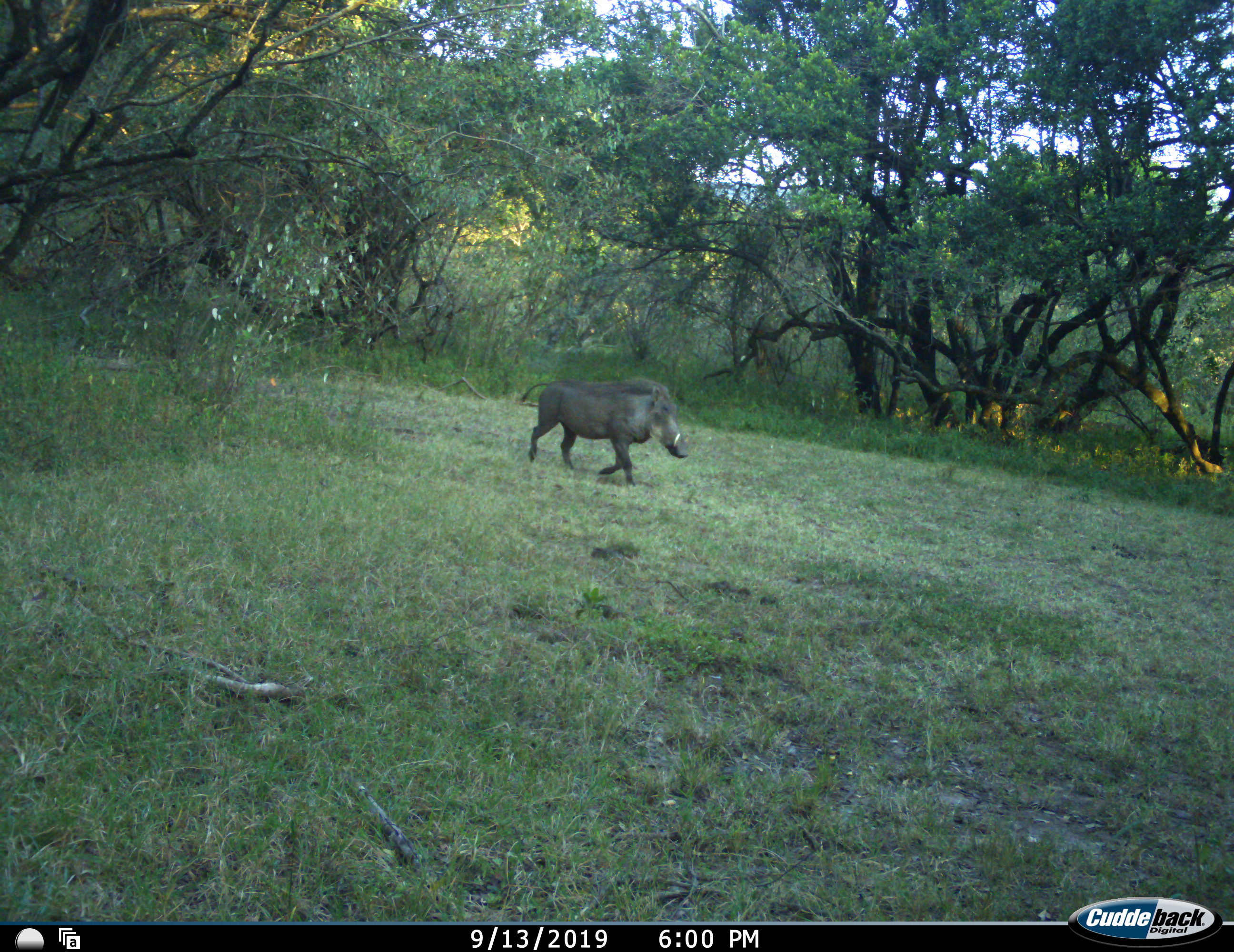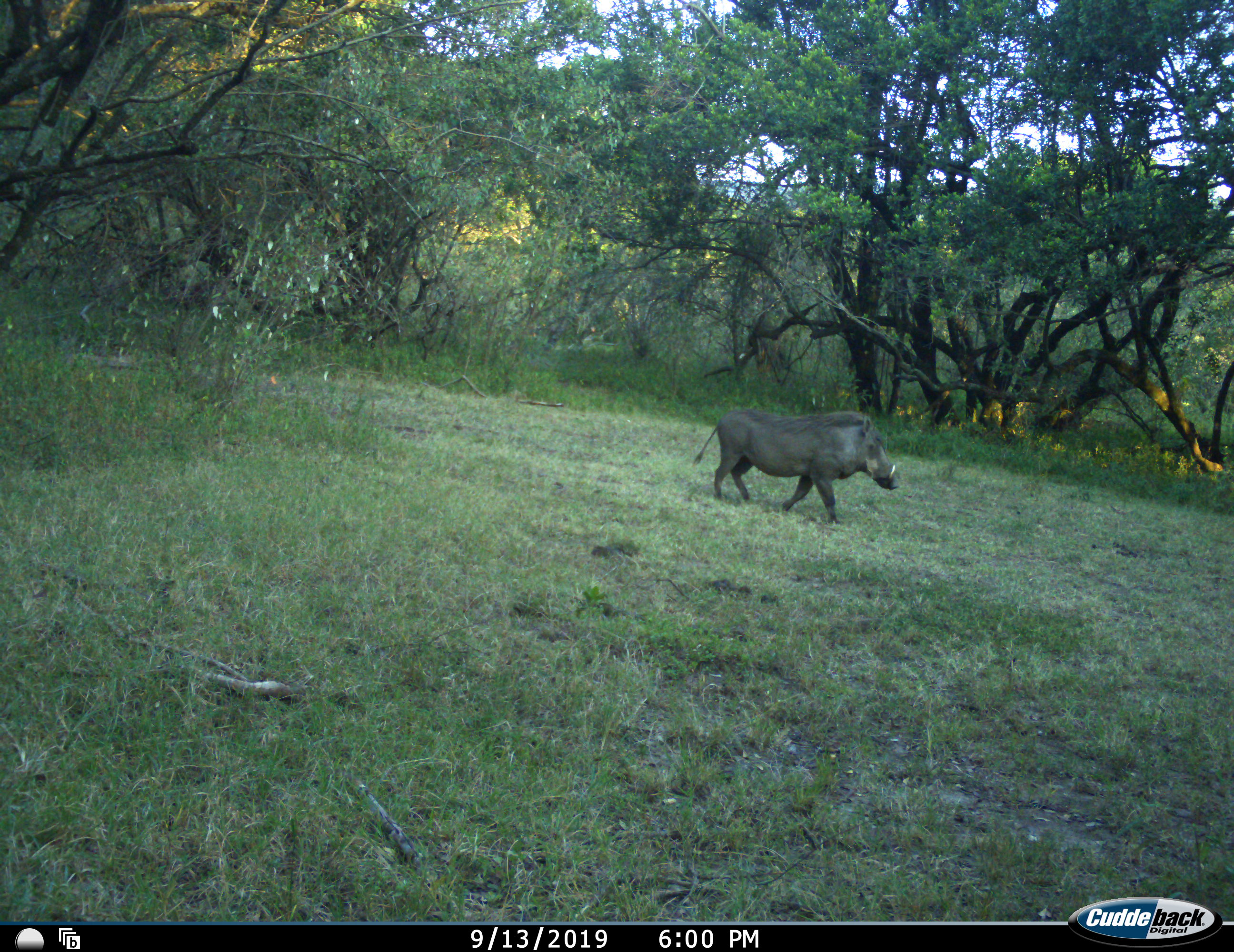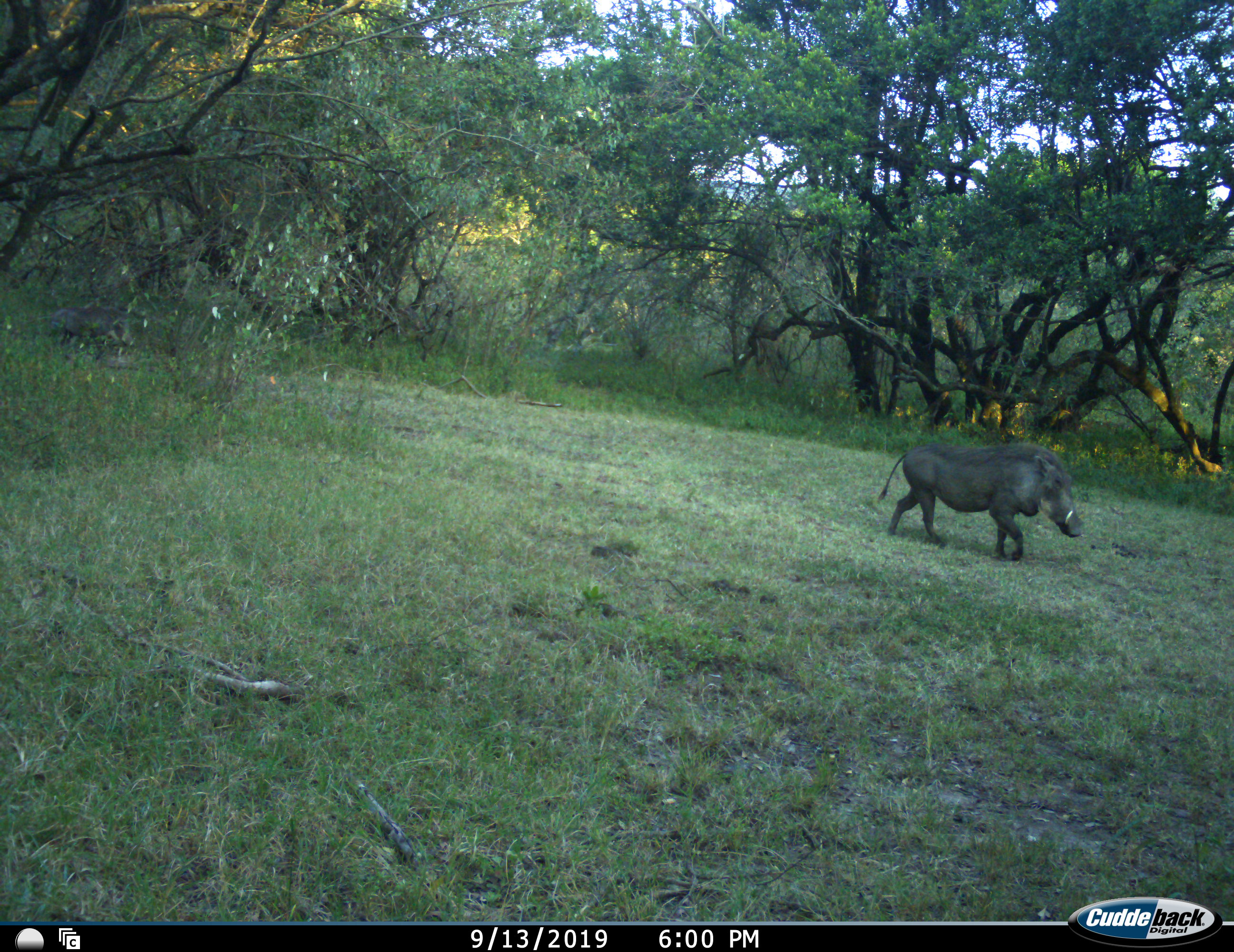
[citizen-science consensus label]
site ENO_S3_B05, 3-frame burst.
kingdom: Animalia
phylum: Chordata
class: Mammalia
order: Artiodactyla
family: Suidae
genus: Phacochoerus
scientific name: Phacochoerus africanus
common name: warthog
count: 2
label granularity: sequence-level